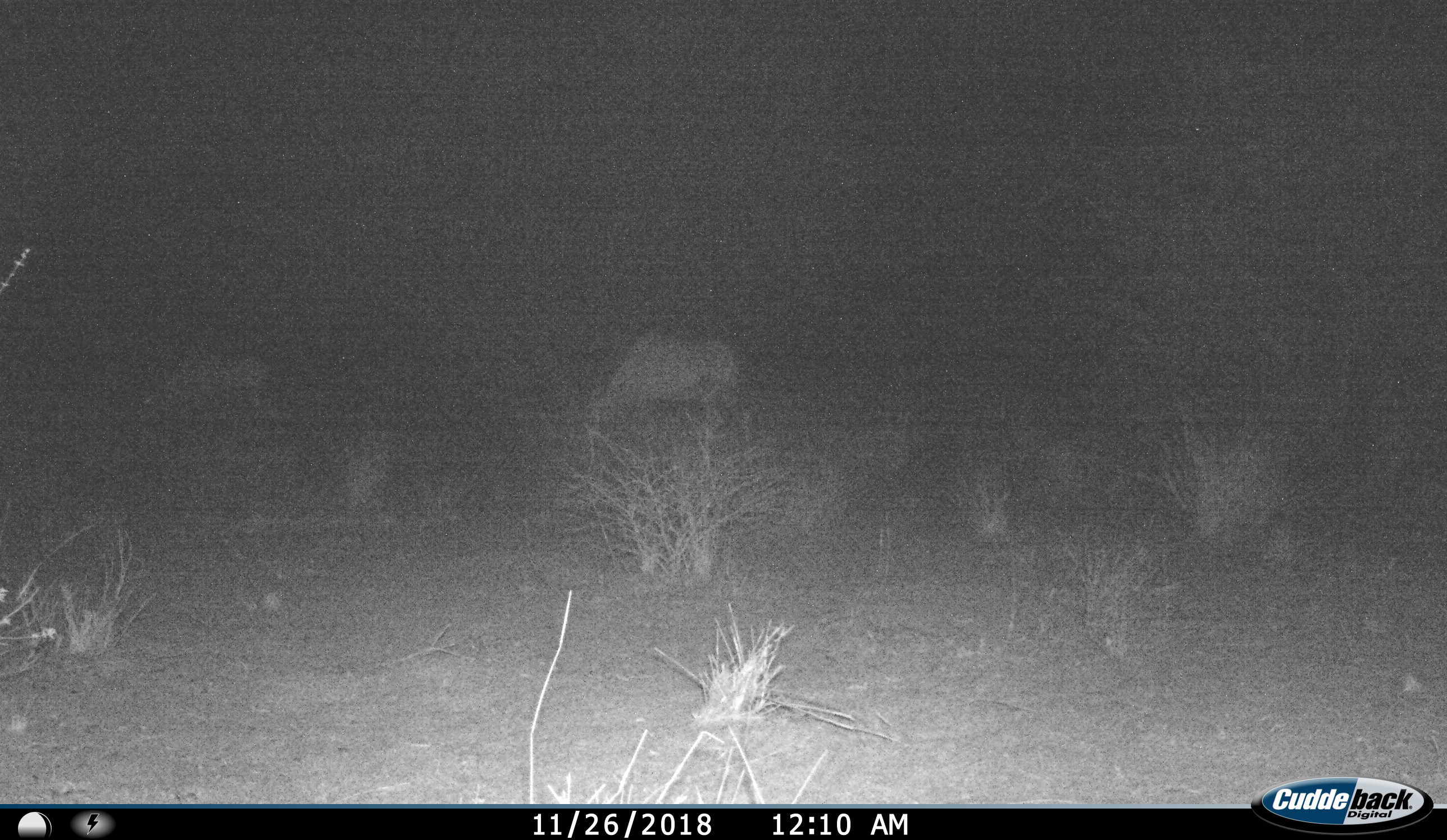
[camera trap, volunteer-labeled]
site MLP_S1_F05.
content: unidentified animal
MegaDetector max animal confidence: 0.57